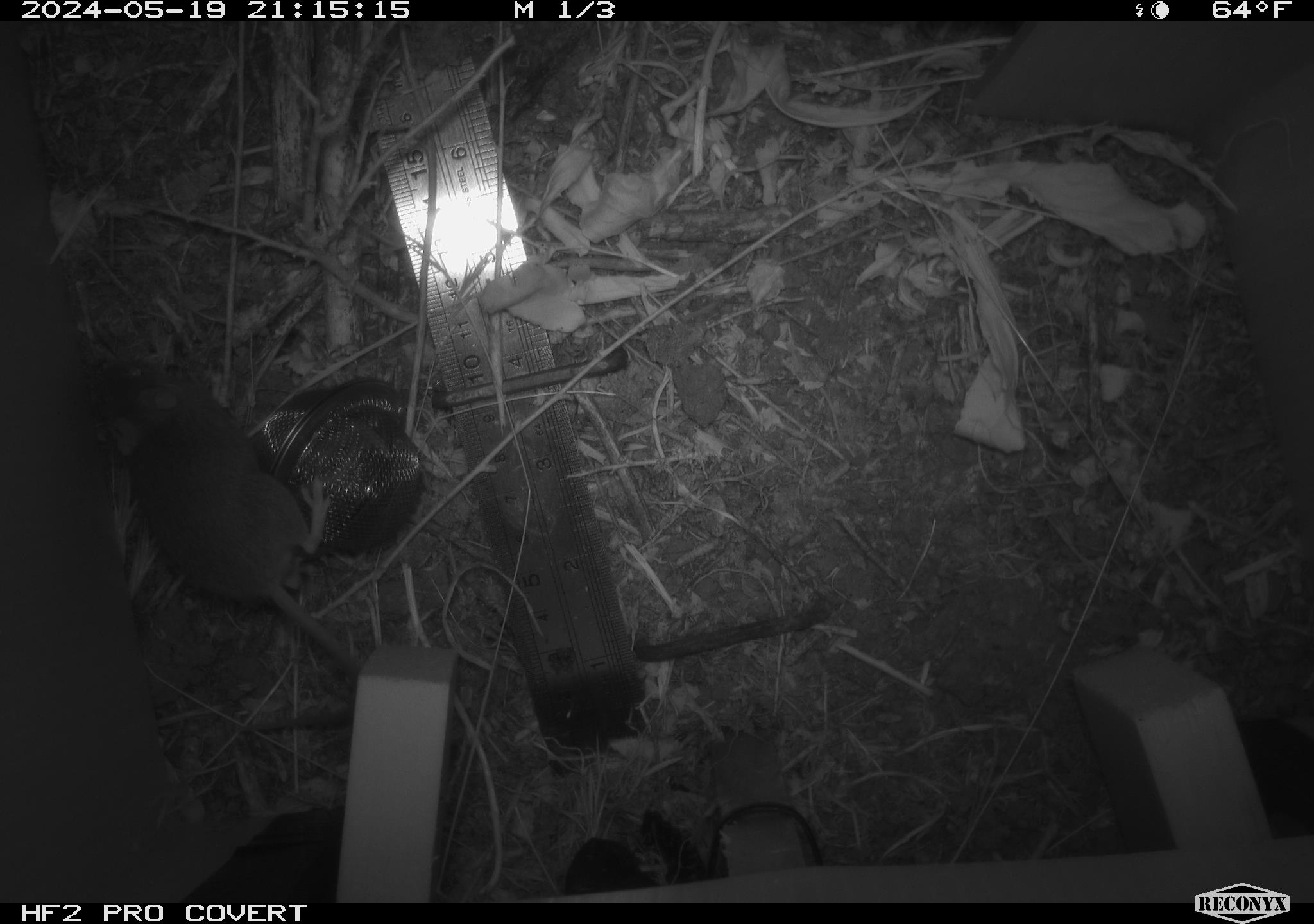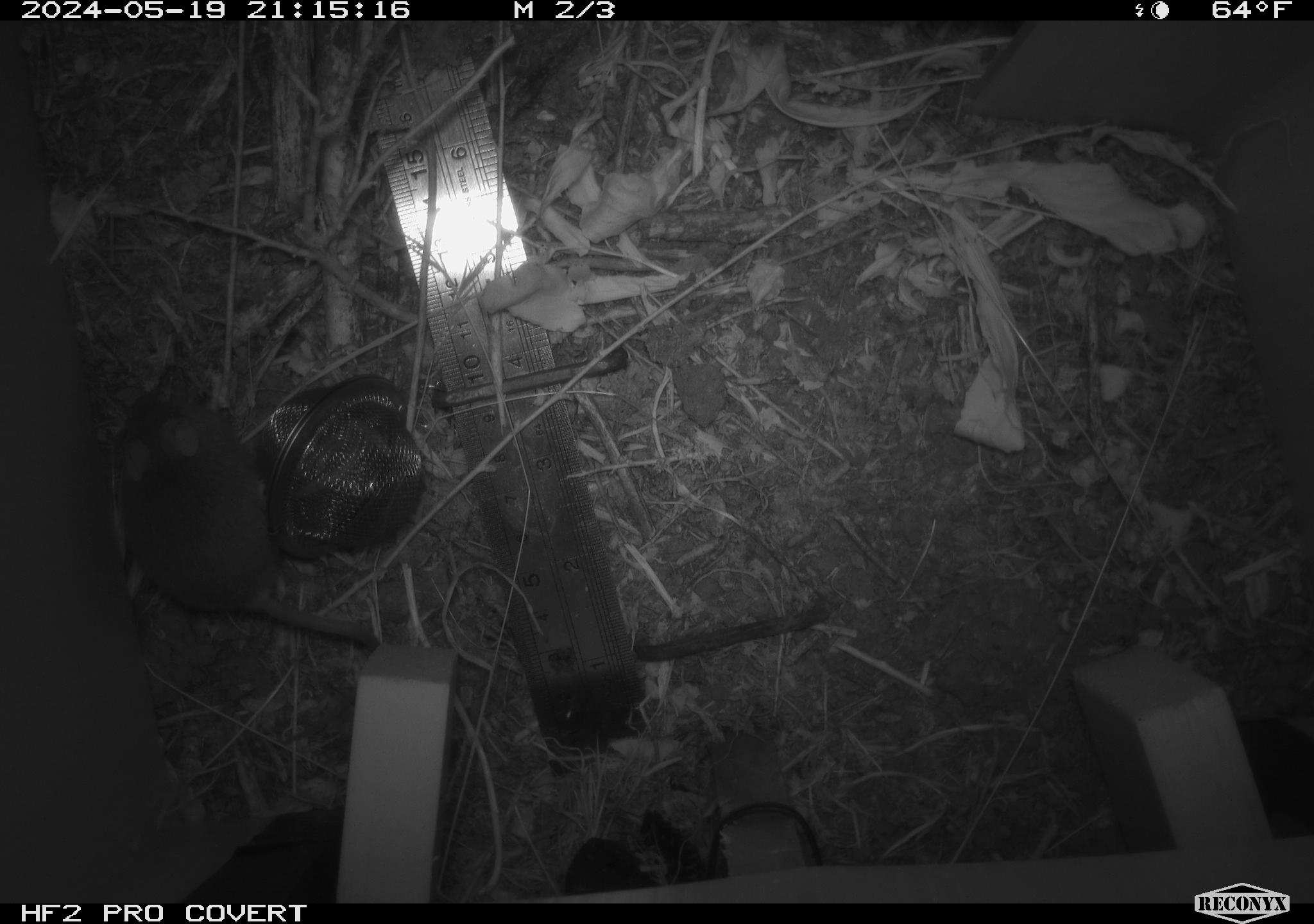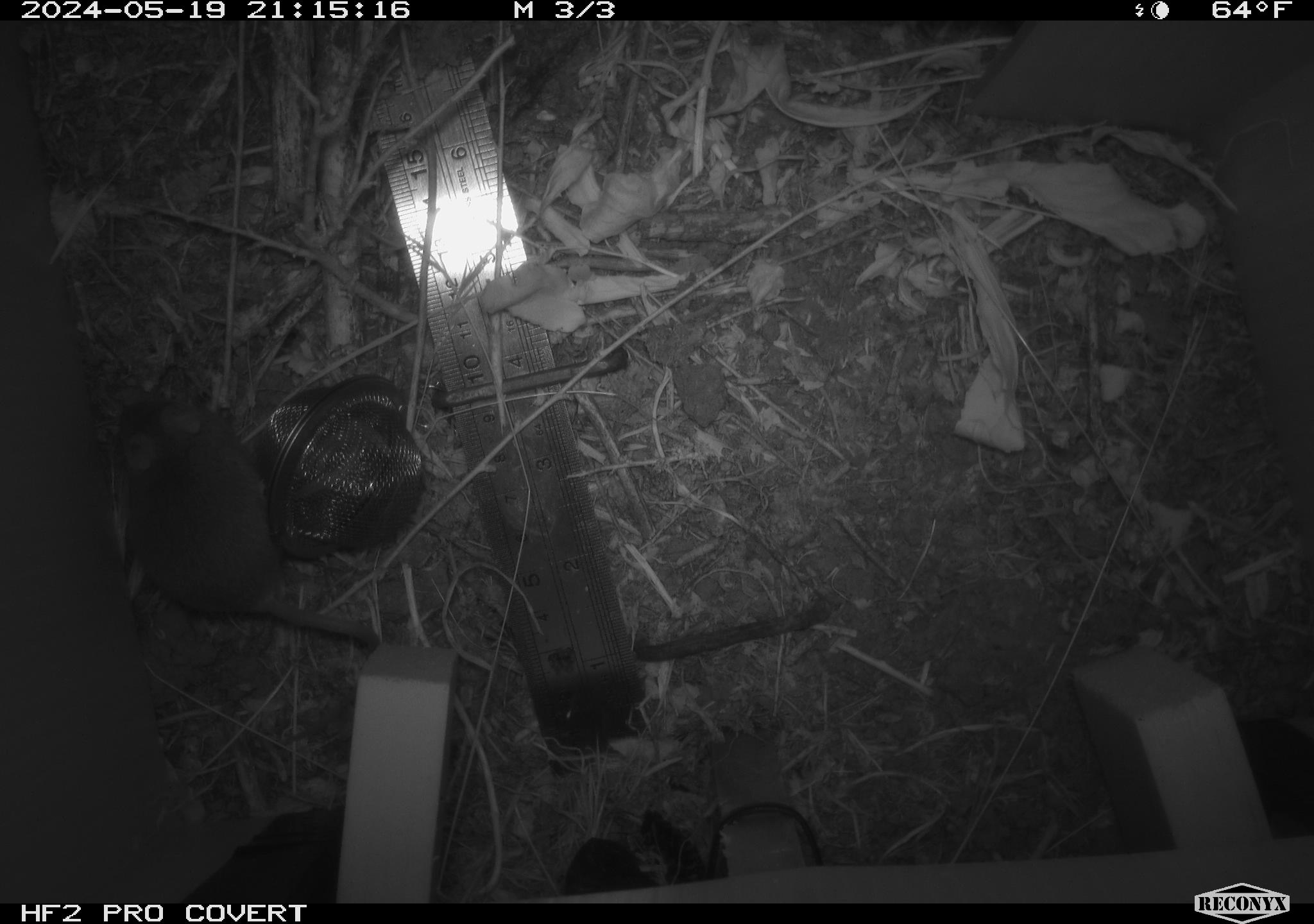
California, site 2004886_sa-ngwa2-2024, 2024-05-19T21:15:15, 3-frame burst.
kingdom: Animalia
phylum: Chordata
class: Mammalia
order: Rodentia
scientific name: Rodentia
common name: mouse species